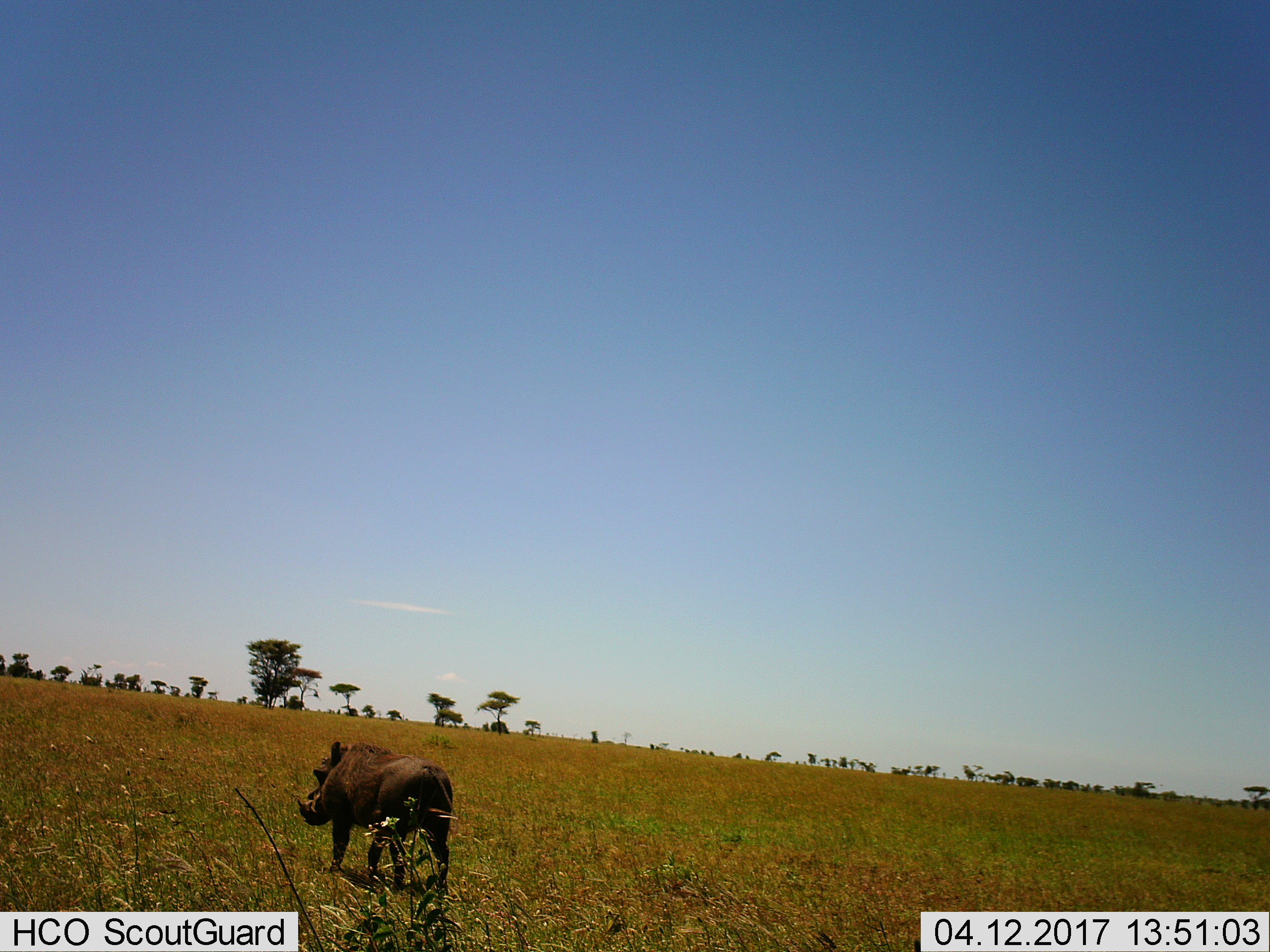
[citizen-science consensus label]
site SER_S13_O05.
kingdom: Animalia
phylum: Chordata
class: Mammalia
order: Artiodactyla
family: Suidae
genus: Phacochoerus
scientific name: Phacochoerus africanus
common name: warthog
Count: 1.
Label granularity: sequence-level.